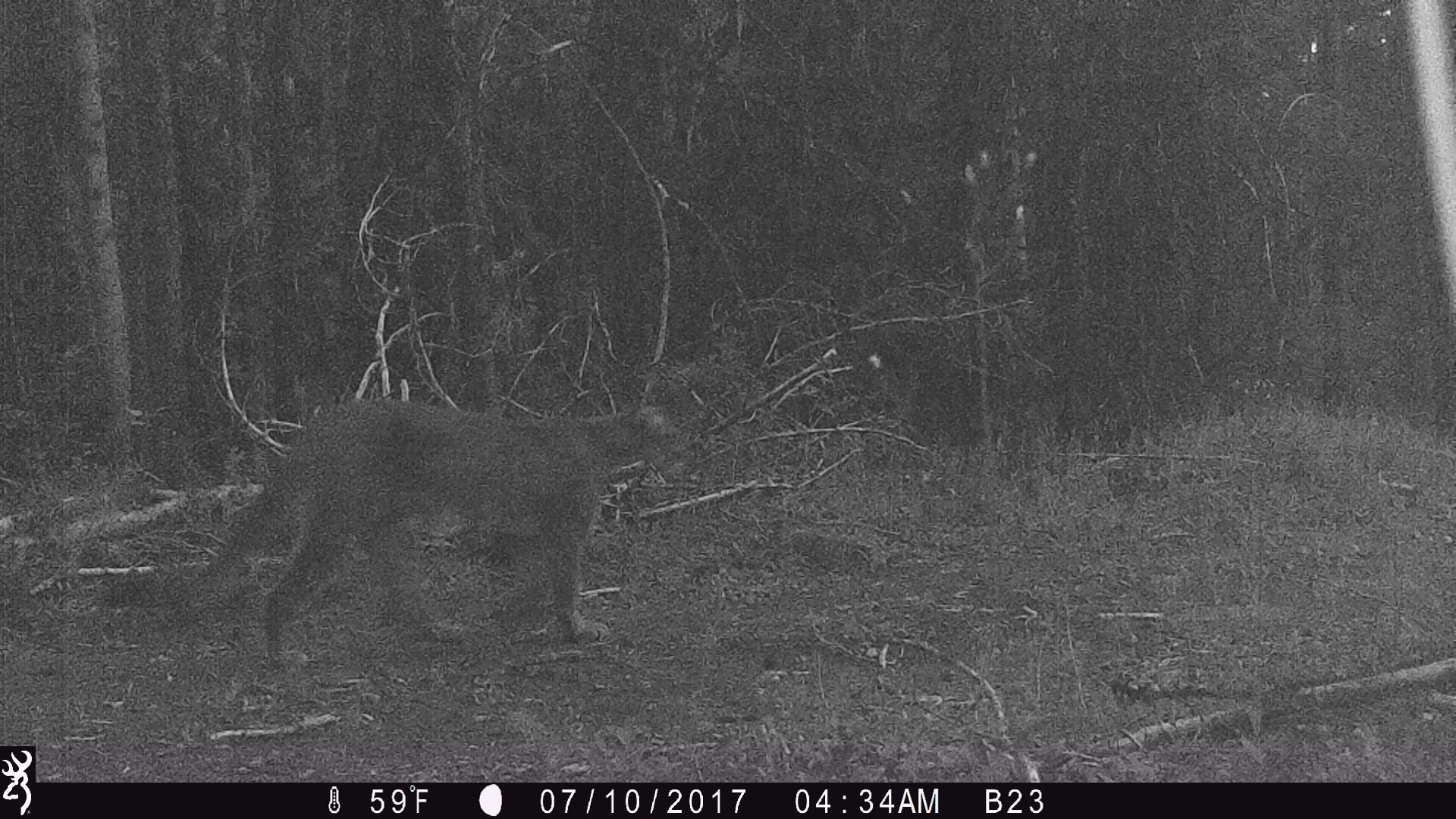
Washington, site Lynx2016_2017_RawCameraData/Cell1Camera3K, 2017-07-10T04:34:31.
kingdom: Animalia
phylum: Chordata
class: Mammalia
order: Carnivora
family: Felidae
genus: Puma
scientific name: Puma concolor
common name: mountain lion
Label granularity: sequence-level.